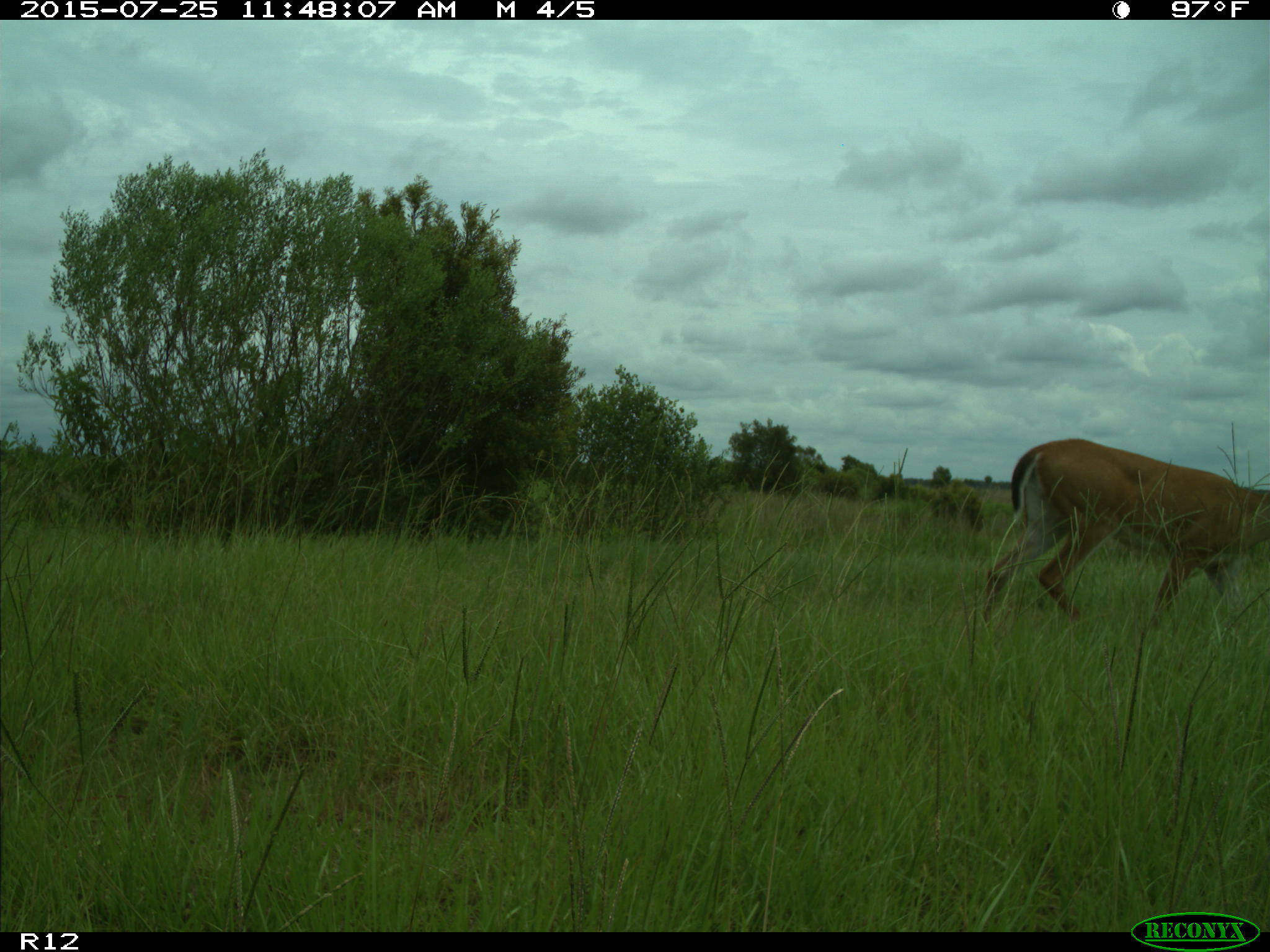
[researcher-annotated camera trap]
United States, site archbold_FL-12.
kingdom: Animalia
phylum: Chordata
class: Mammalia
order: Artiodactyla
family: Cervidae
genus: Odocoileus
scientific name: Odocoileus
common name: deer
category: unidentified deer